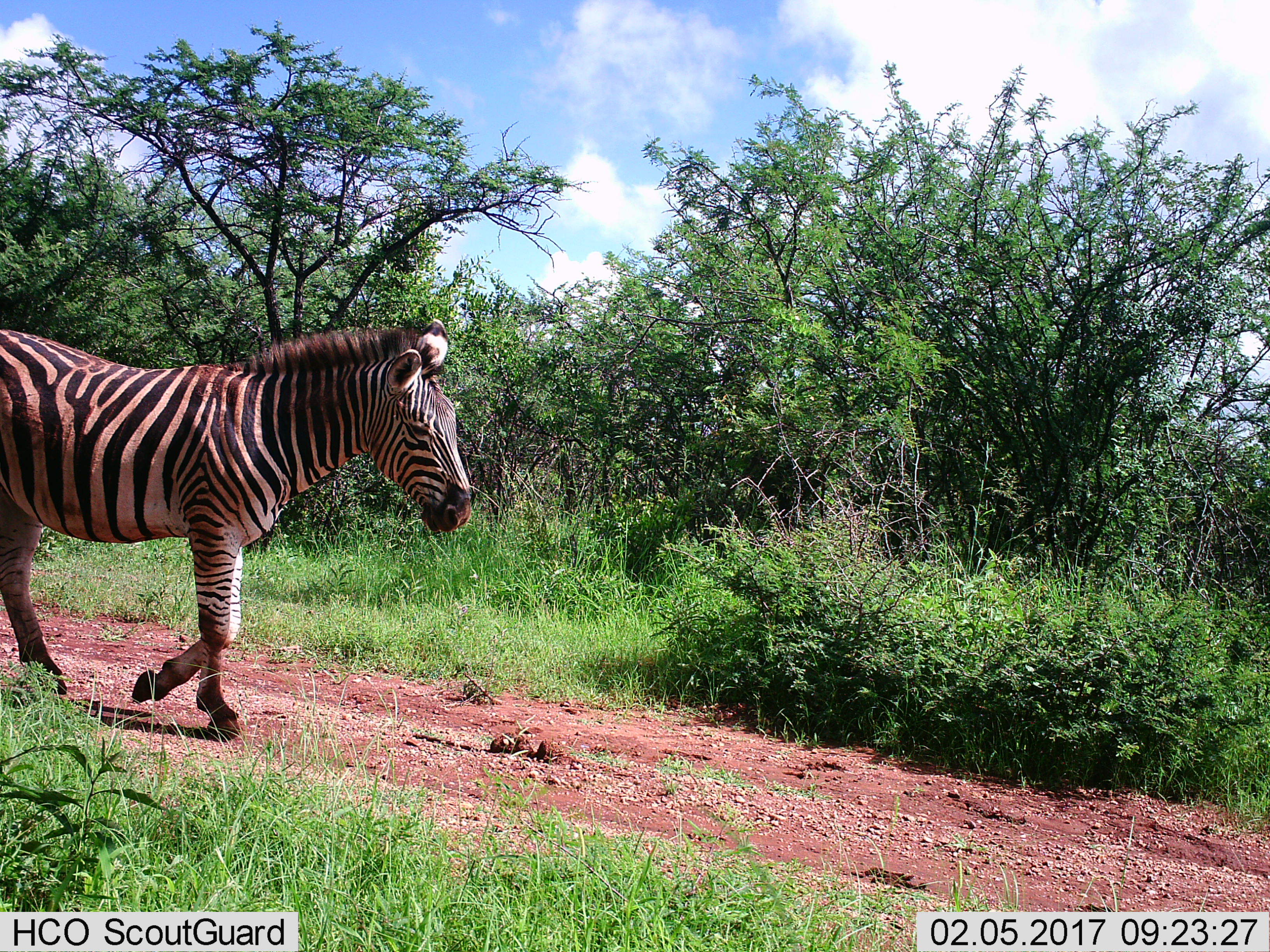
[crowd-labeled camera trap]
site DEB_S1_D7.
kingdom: Animalia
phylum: Chordata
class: Mammalia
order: Perissodactyla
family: Equidae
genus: Equus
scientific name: Equus quagga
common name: plains zebra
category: zebraplains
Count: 1.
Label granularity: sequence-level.